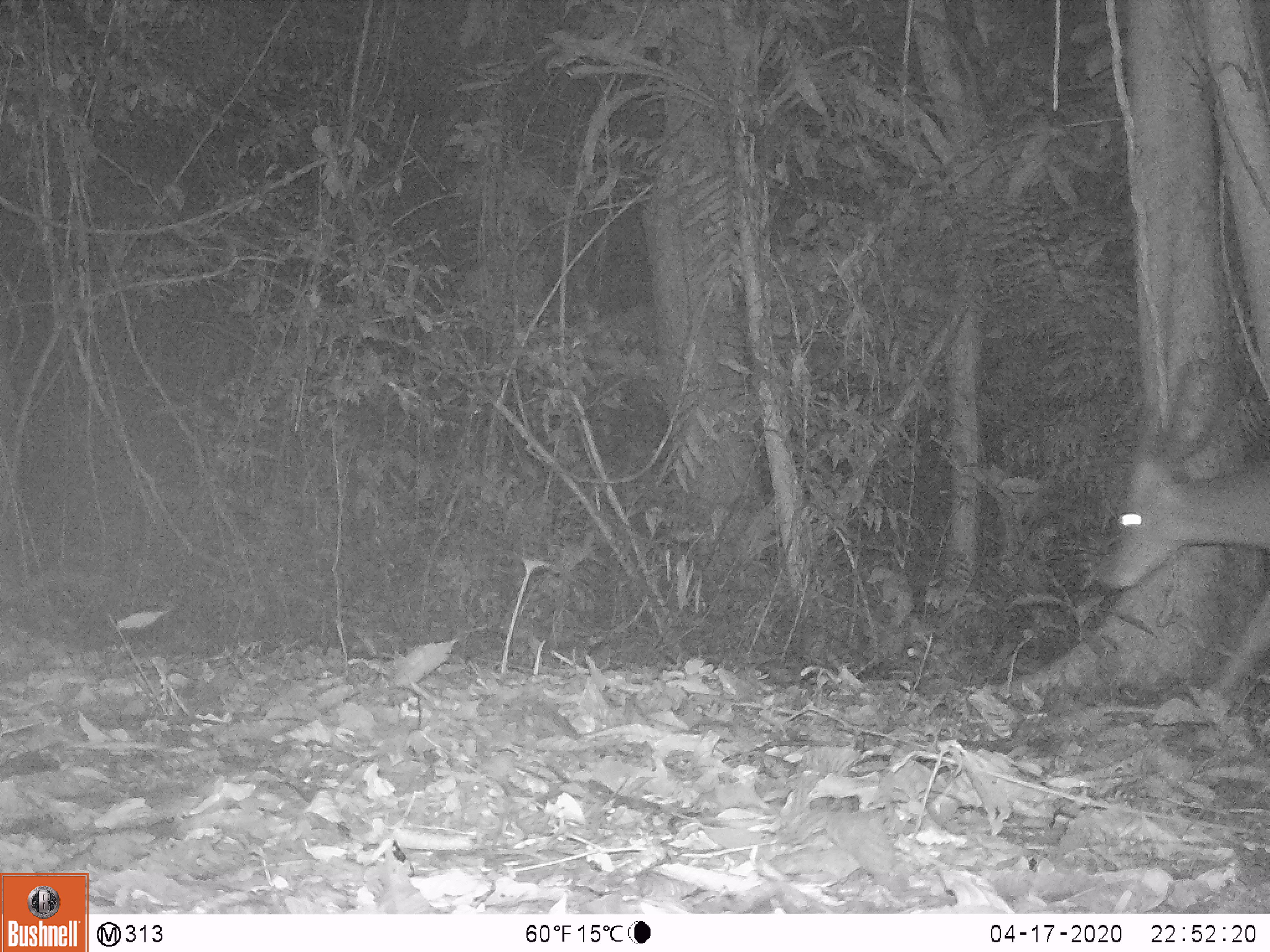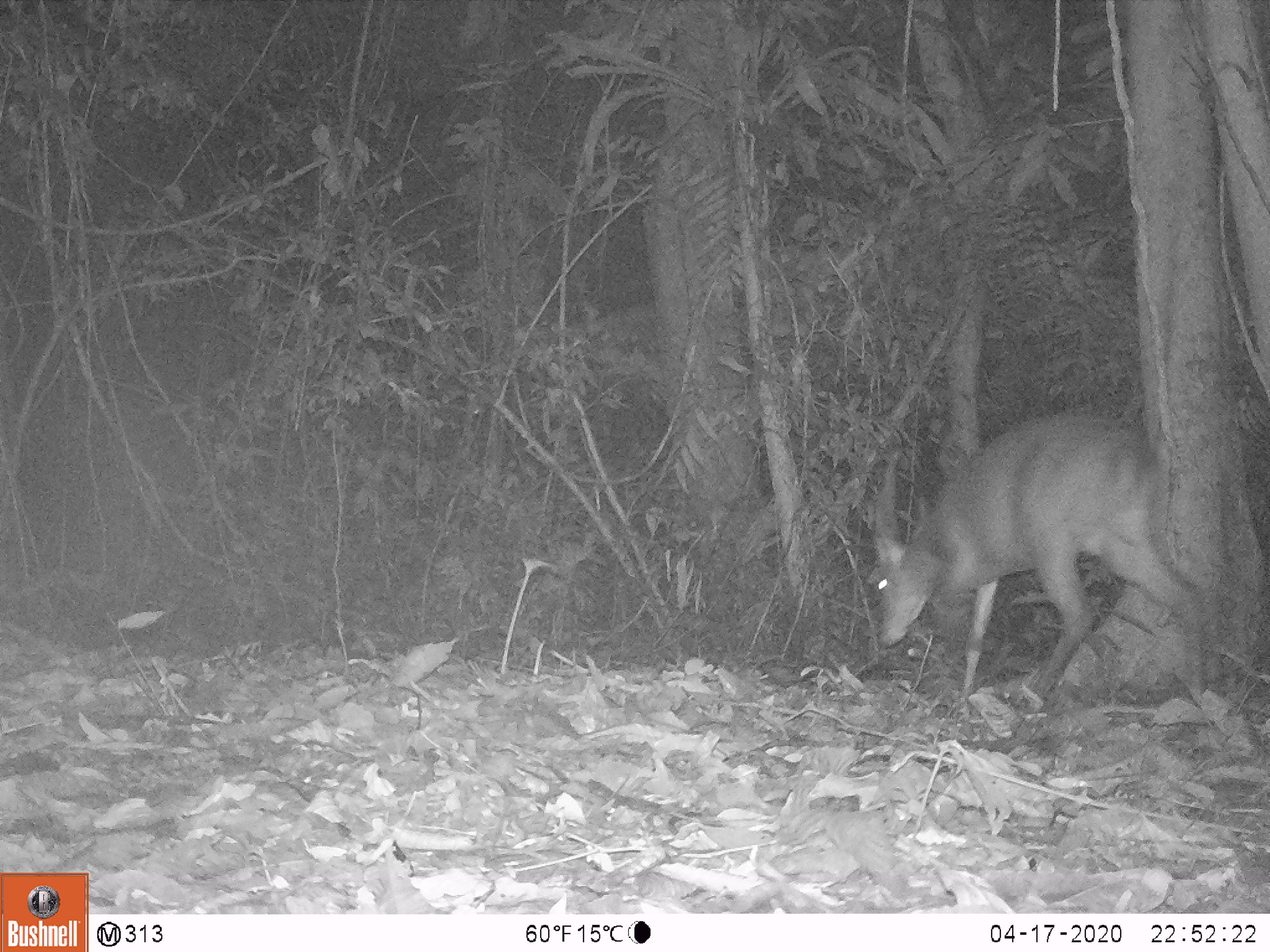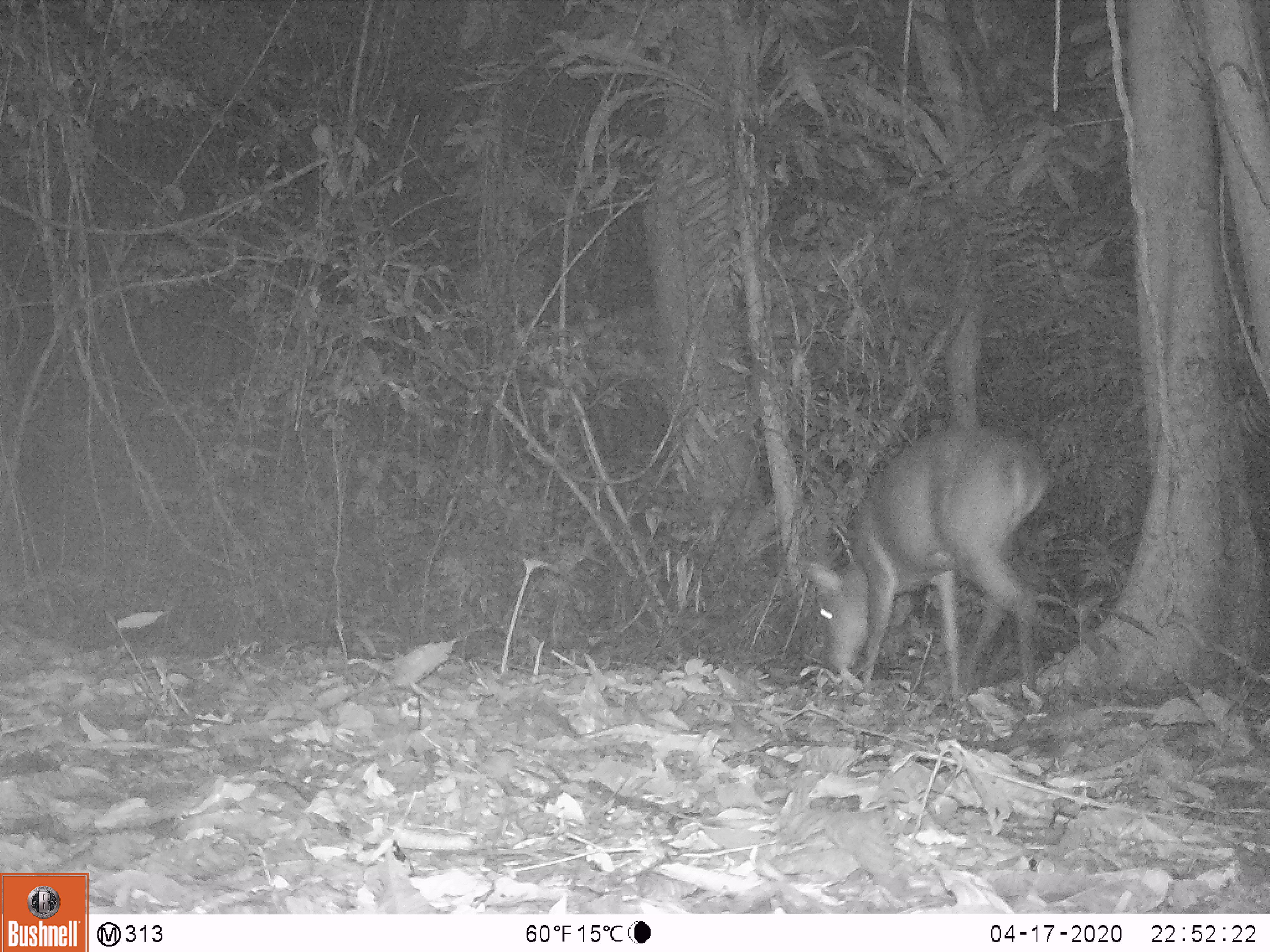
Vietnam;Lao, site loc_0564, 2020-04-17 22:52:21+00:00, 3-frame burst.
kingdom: Animalia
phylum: Chordata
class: Mammalia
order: Artiodactyla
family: Cervidae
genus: Muntiacus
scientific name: Muntiacus vuquangensis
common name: large-antlered muntjac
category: large antlered muntjac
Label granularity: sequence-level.